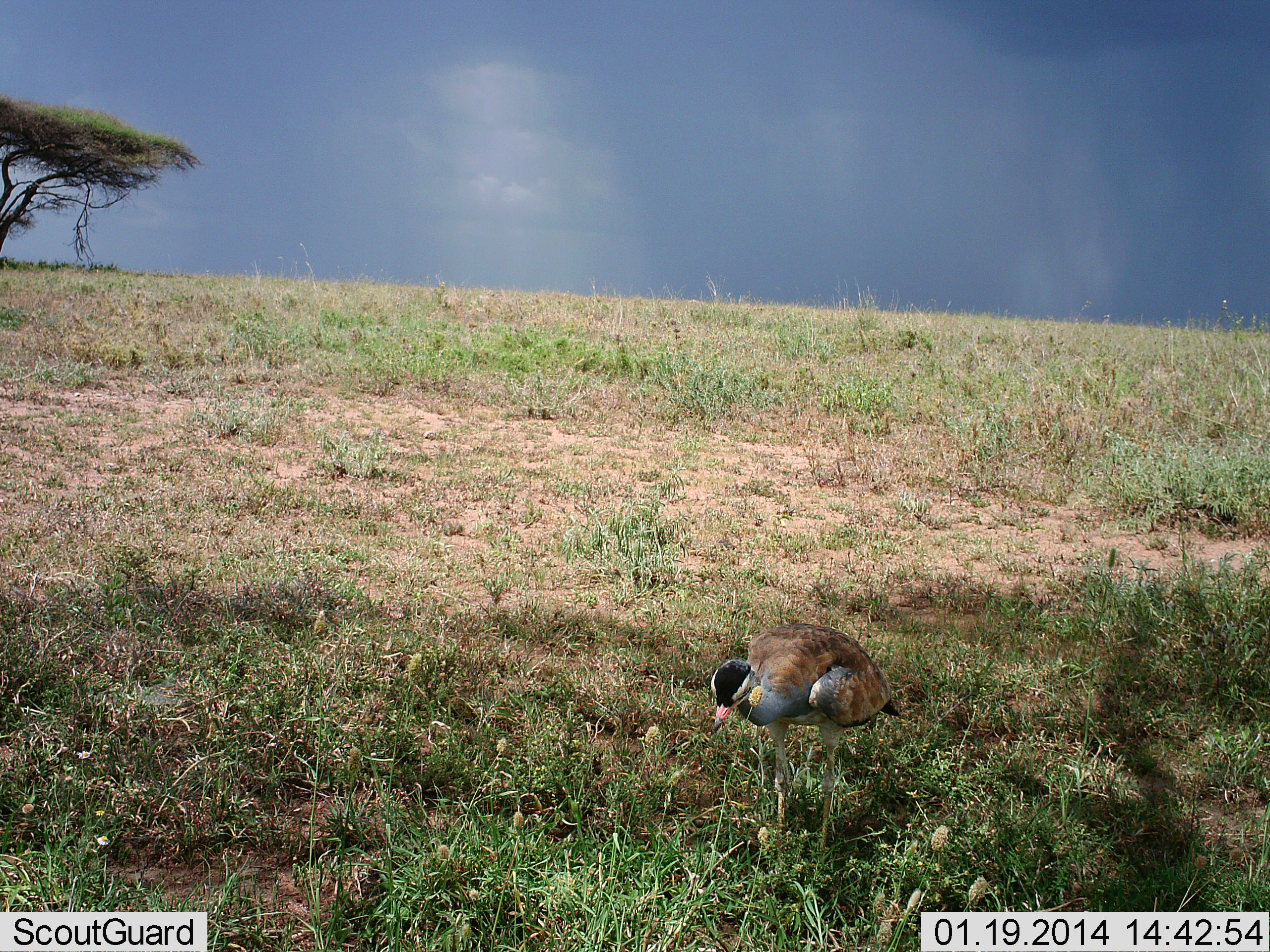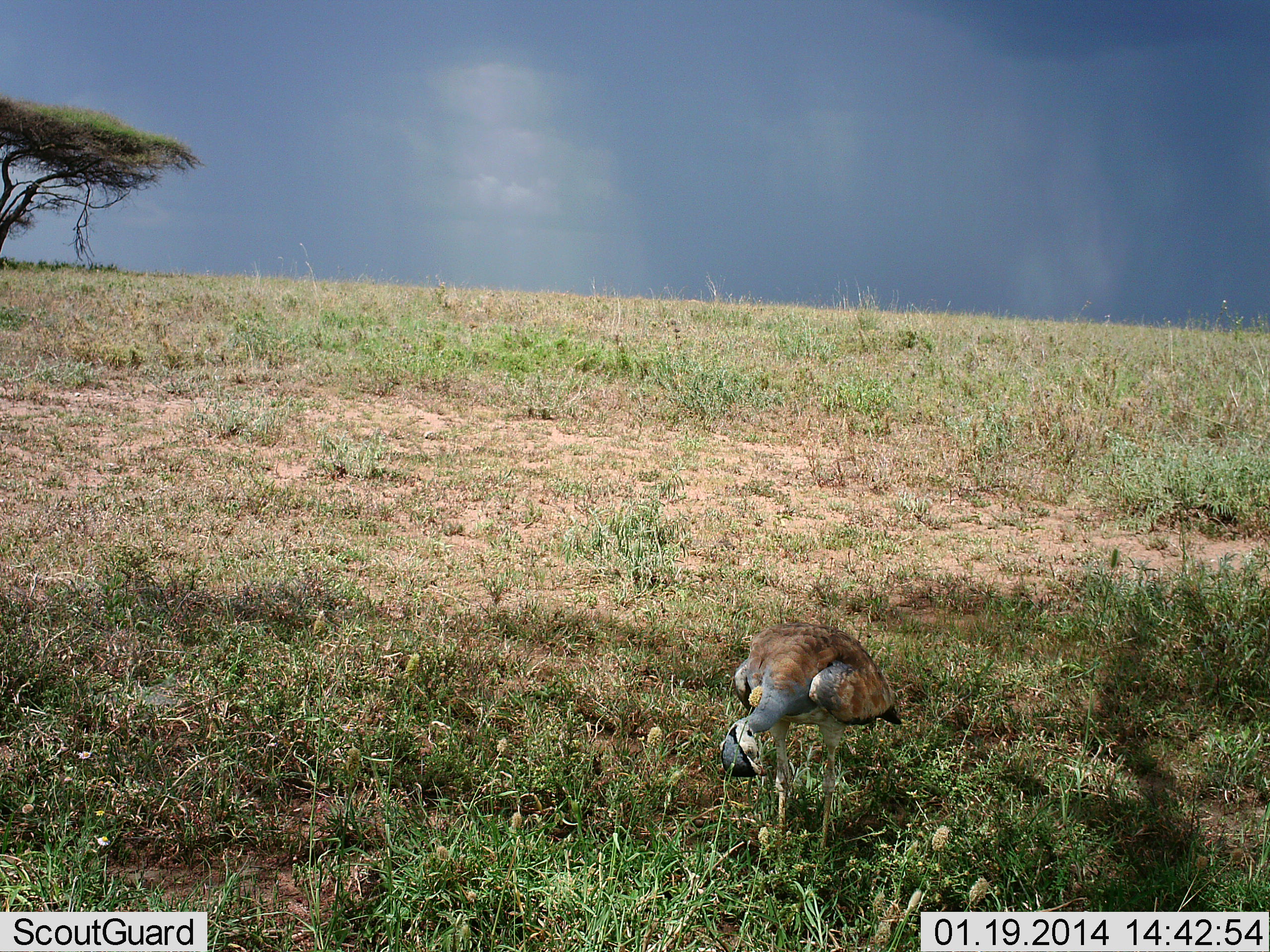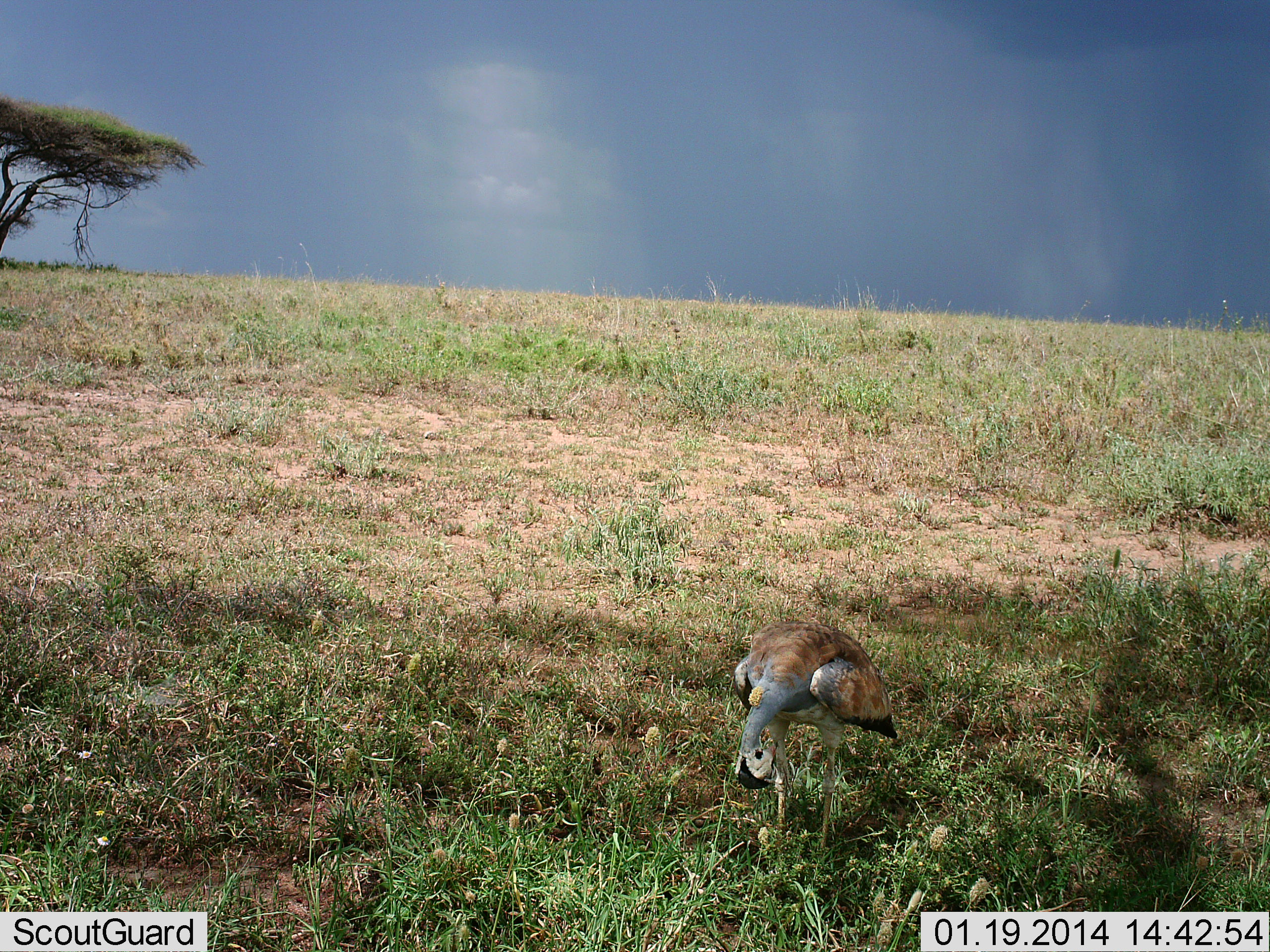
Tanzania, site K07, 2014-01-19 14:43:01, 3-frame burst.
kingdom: Animalia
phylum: Chordata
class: Aves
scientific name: Aves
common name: bird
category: otherbird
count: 1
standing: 70%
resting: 10%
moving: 0%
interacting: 0%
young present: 0%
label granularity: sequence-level